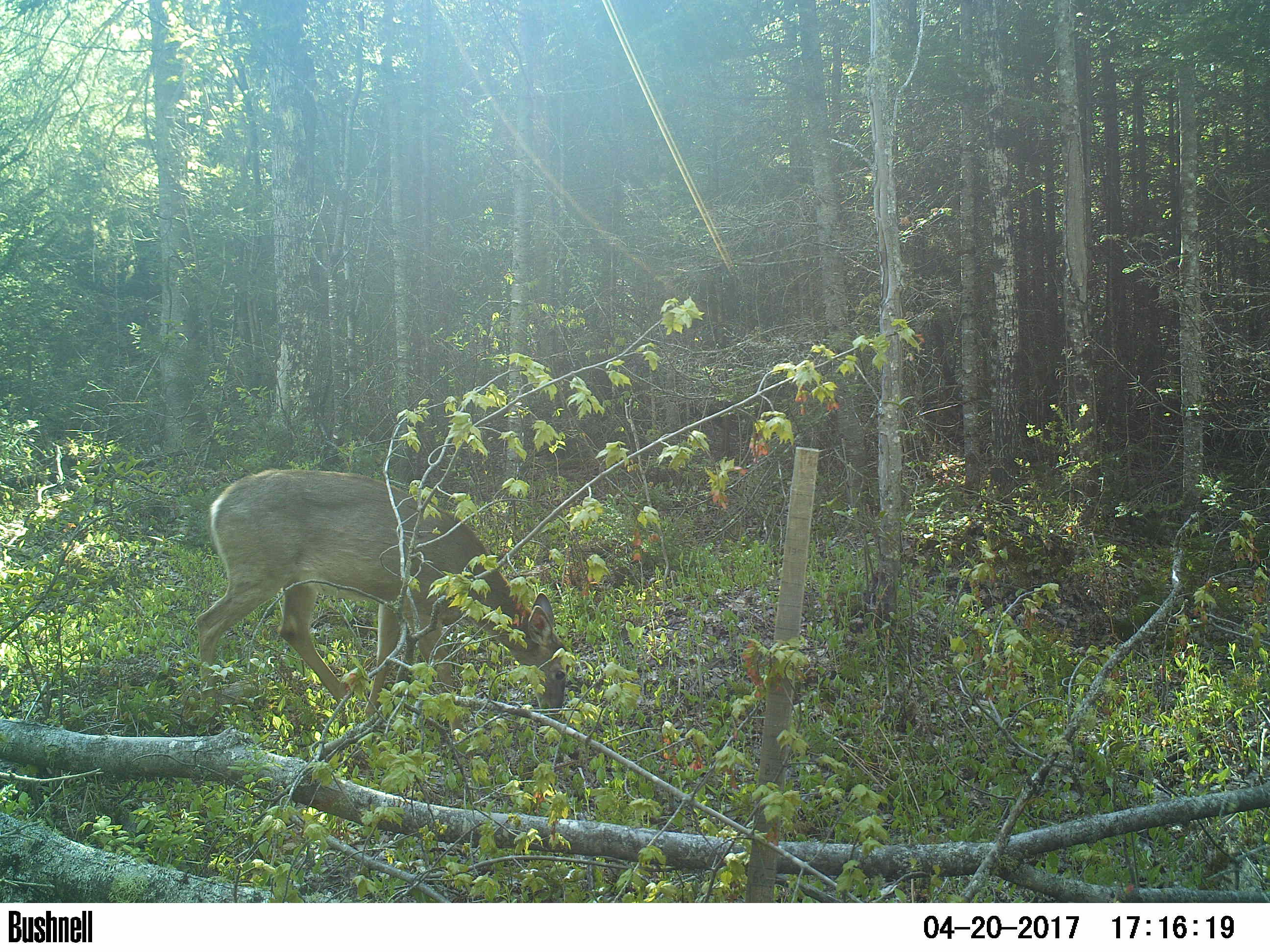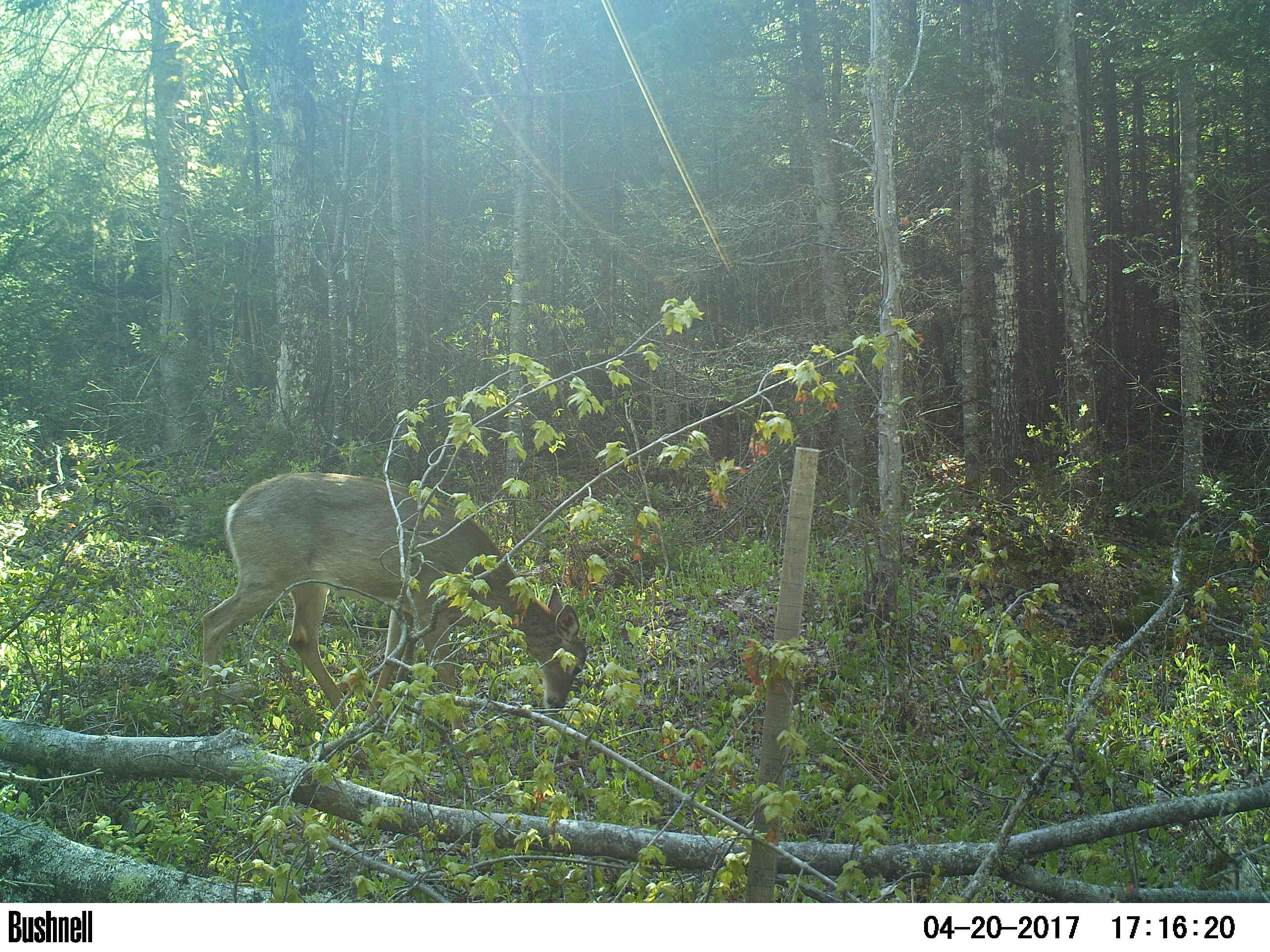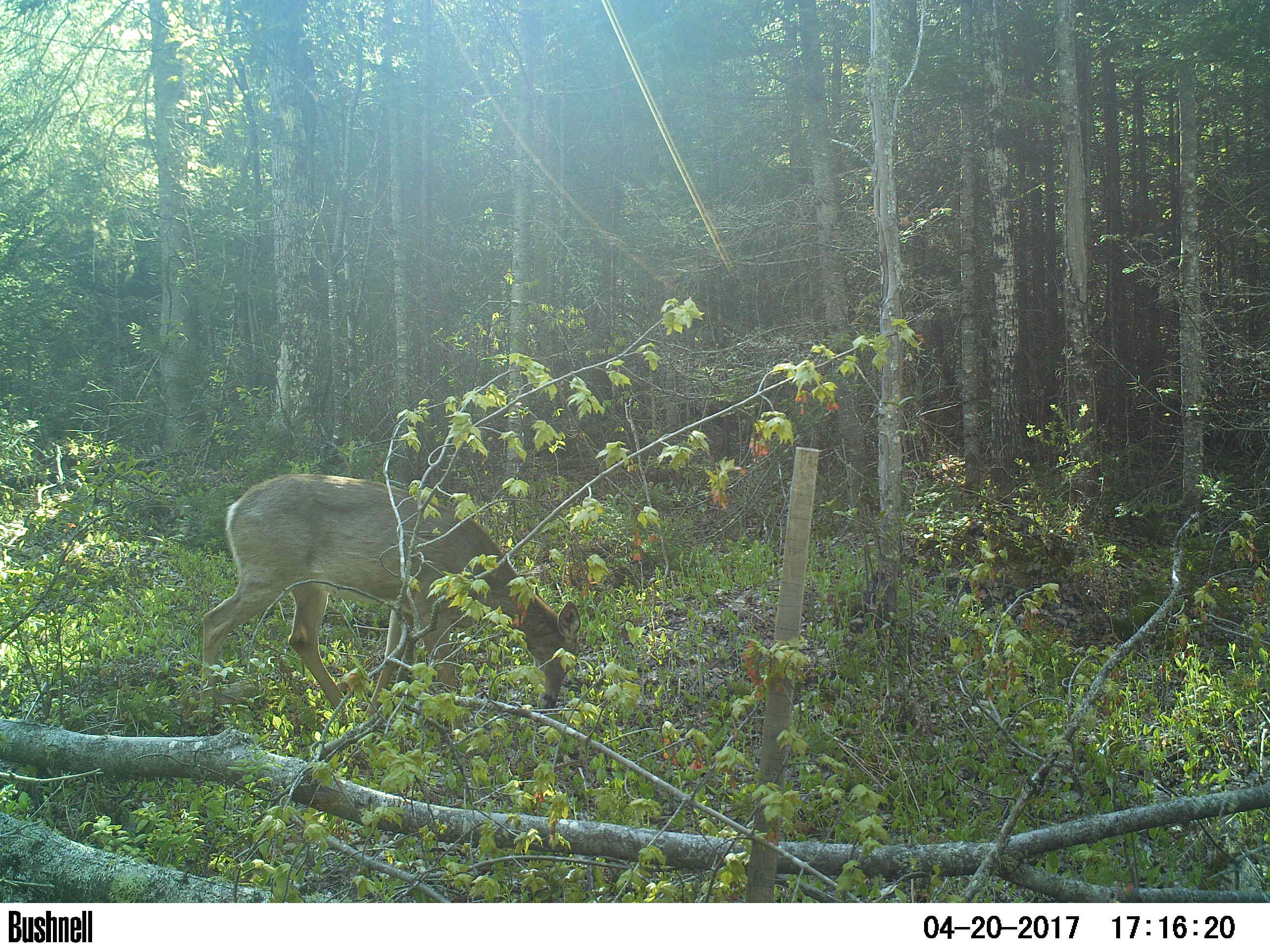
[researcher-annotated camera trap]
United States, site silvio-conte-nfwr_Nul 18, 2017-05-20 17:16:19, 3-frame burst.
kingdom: Animalia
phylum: Chordata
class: Mammalia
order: Artiodactyla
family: Cervidae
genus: Odocoileus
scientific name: Odocoileus virginianus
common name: white-tailed deer